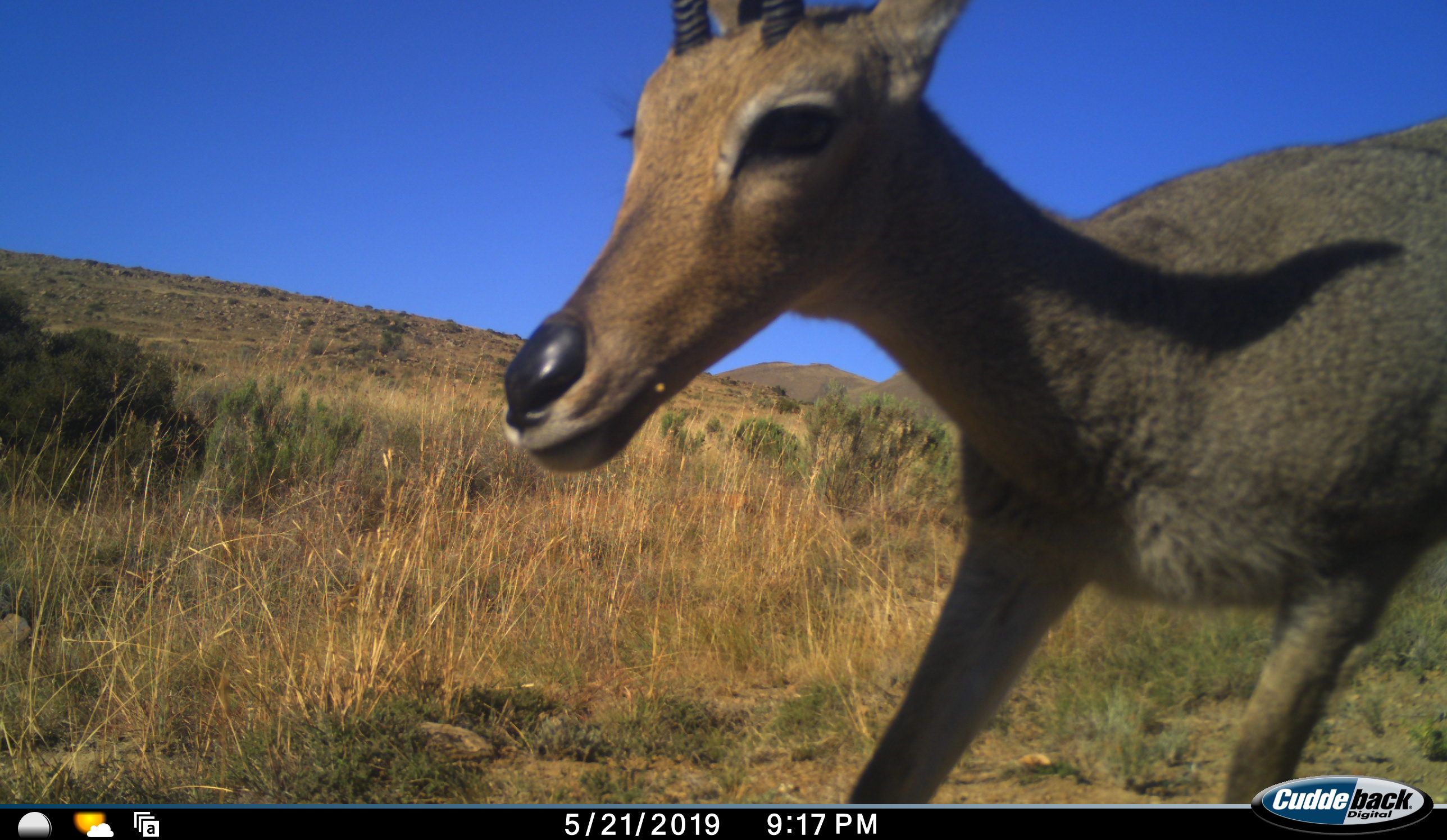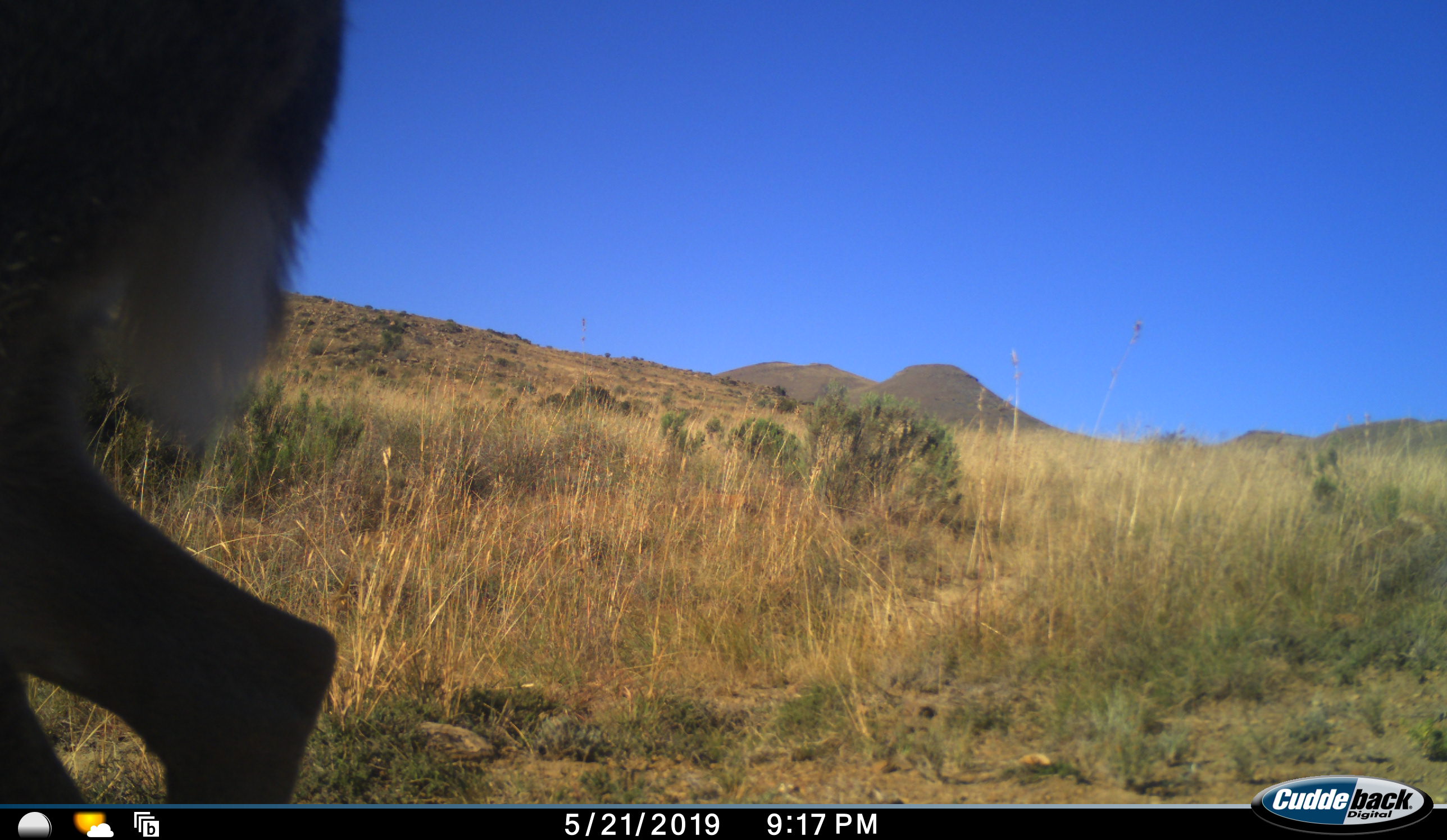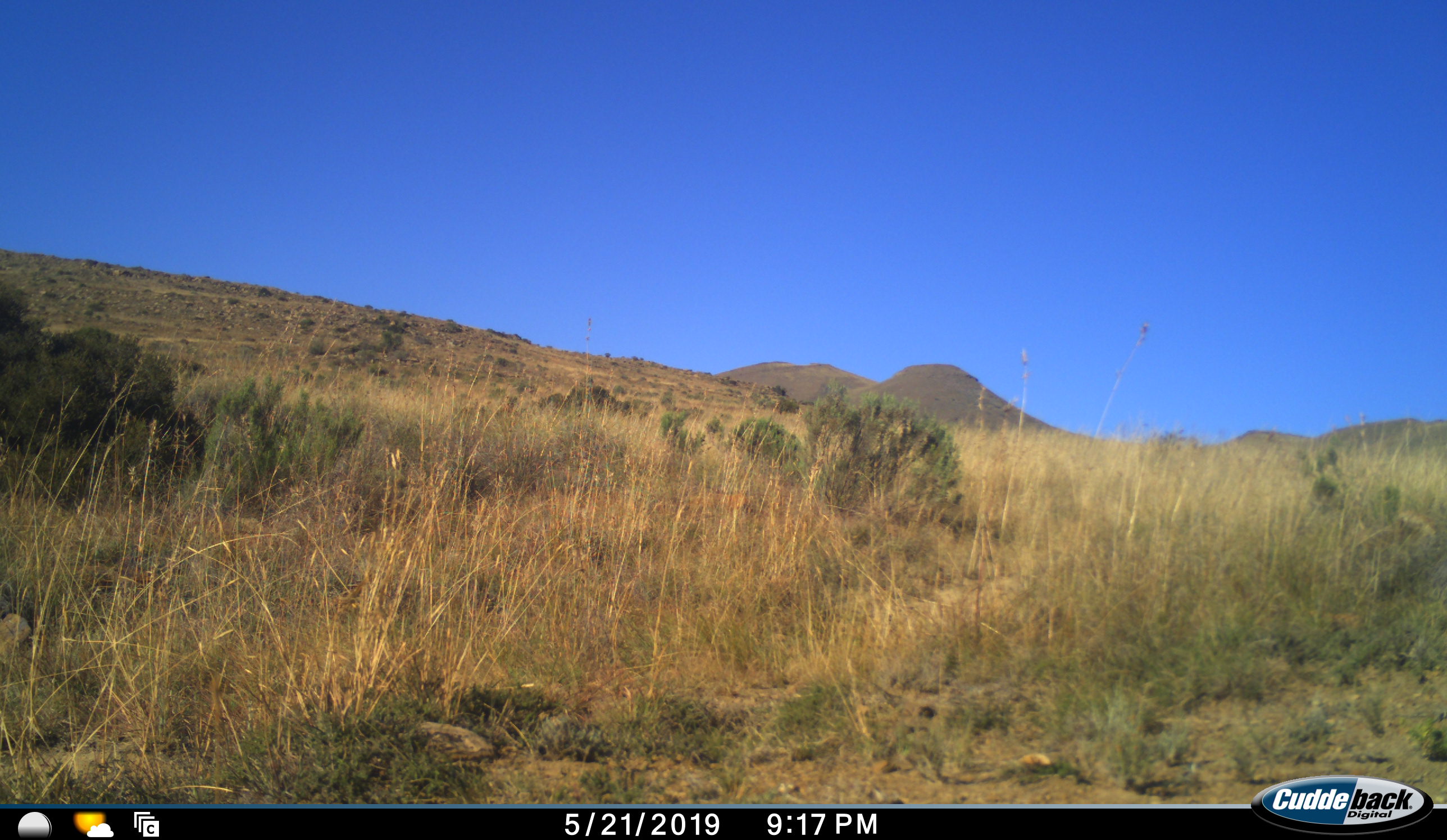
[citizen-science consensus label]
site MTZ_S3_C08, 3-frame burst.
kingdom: Animalia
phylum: Chordata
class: Mammalia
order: Artiodactyla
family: Bovidae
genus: Pelea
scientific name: Pelea capreolus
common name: grey rhebok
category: rhebokgrey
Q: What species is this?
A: Rhebokgrey (grey rhebok) (Pelea capreolus).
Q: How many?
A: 1.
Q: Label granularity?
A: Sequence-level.